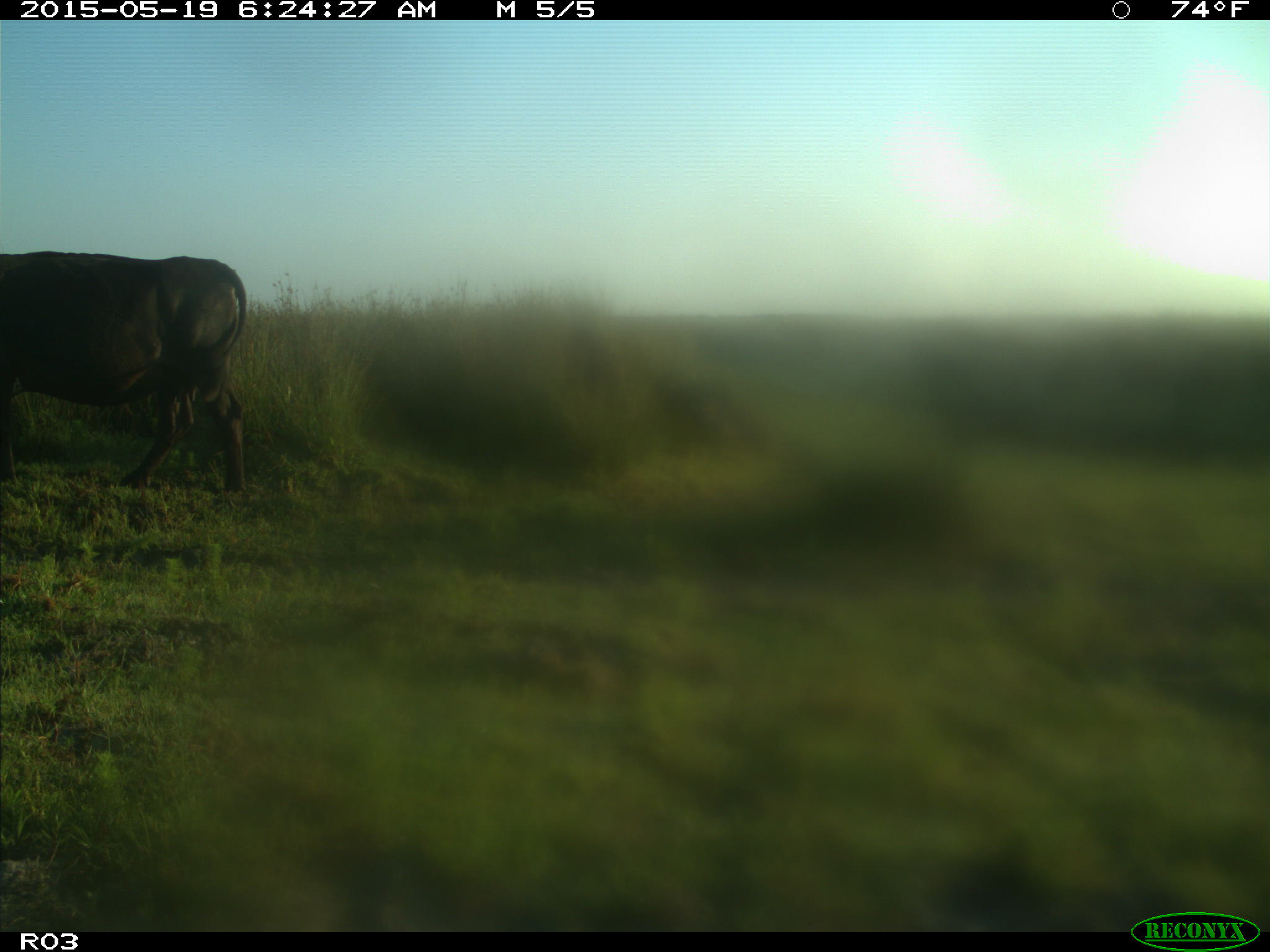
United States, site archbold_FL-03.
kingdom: Animalia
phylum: Chordata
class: Mammalia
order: Artiodactyla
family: Bovidae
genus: Bos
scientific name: Bos taurus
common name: domestic cow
Bos taurus (domestic cow).